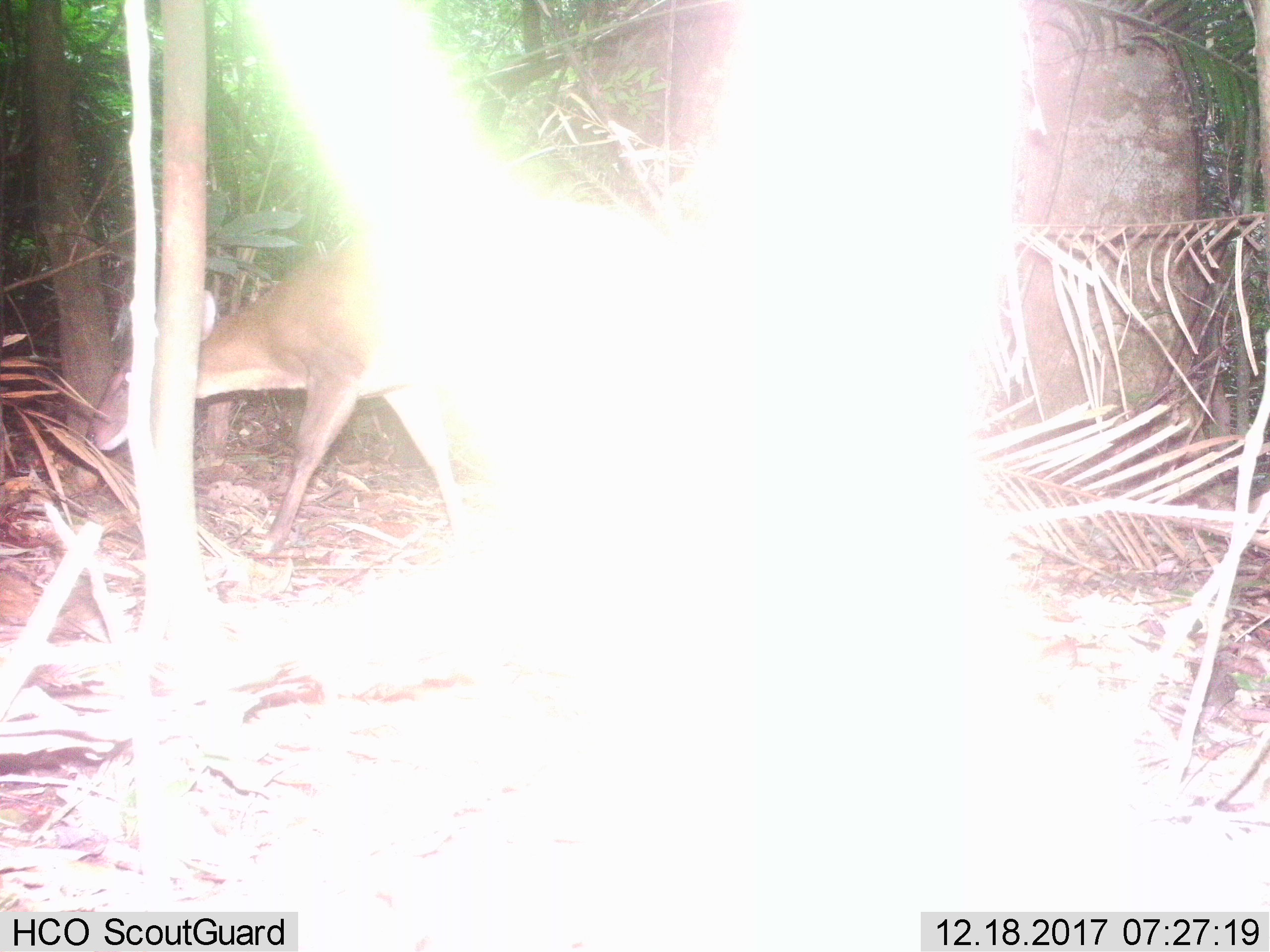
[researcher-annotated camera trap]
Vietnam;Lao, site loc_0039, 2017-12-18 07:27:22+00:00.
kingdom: Animalia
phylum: Chordata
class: Mammalia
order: Artiodactyla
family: Cervidae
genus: Muntiacus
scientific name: Muntiacus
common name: muntjacs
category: unidentified muntjac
Unidentified muntjac (muntjacs) (Muntiacus). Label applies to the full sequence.